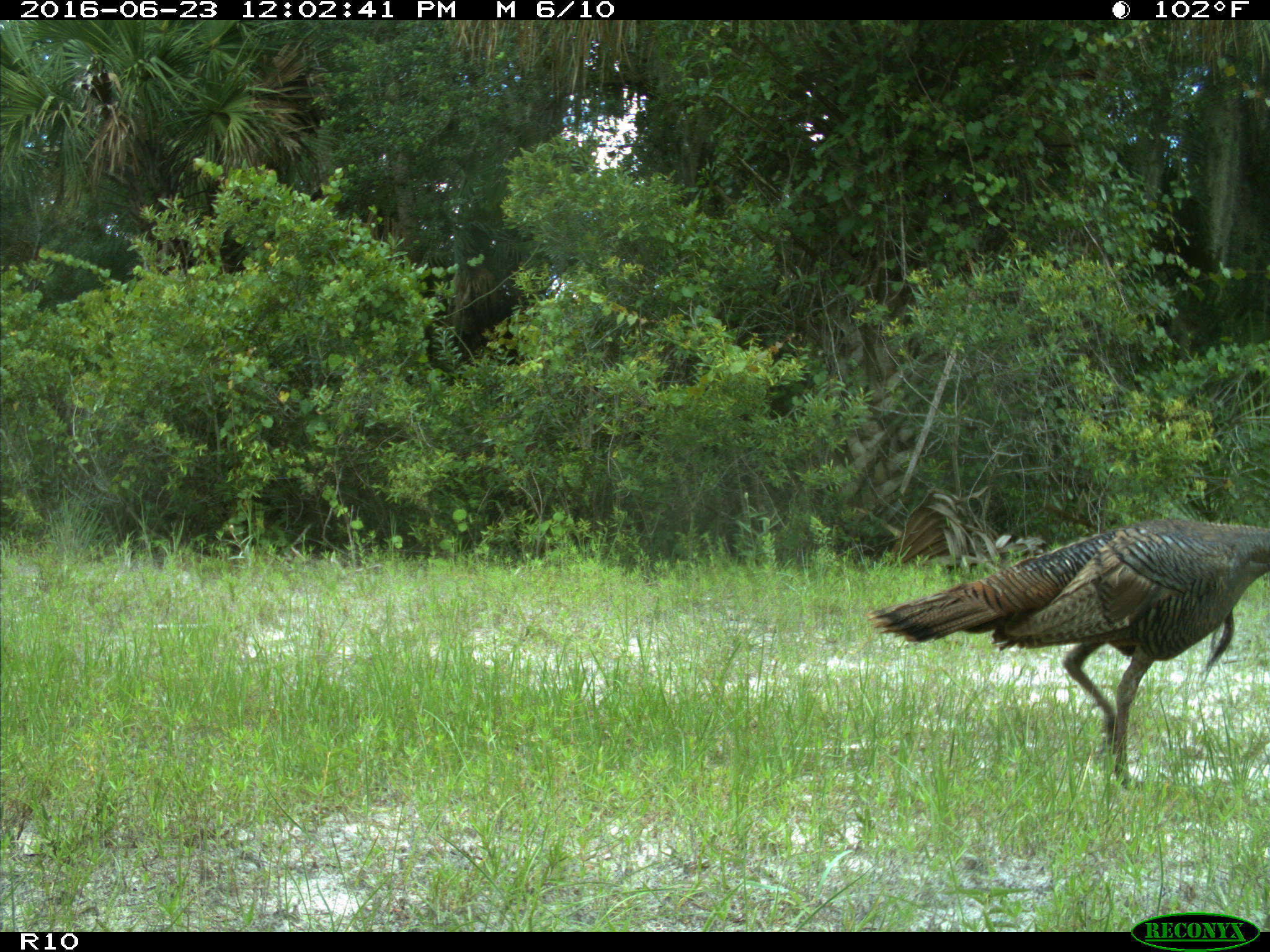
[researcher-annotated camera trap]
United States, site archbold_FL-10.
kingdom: Animalia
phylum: Chordata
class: Aves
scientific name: Aves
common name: birds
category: unidentified bird